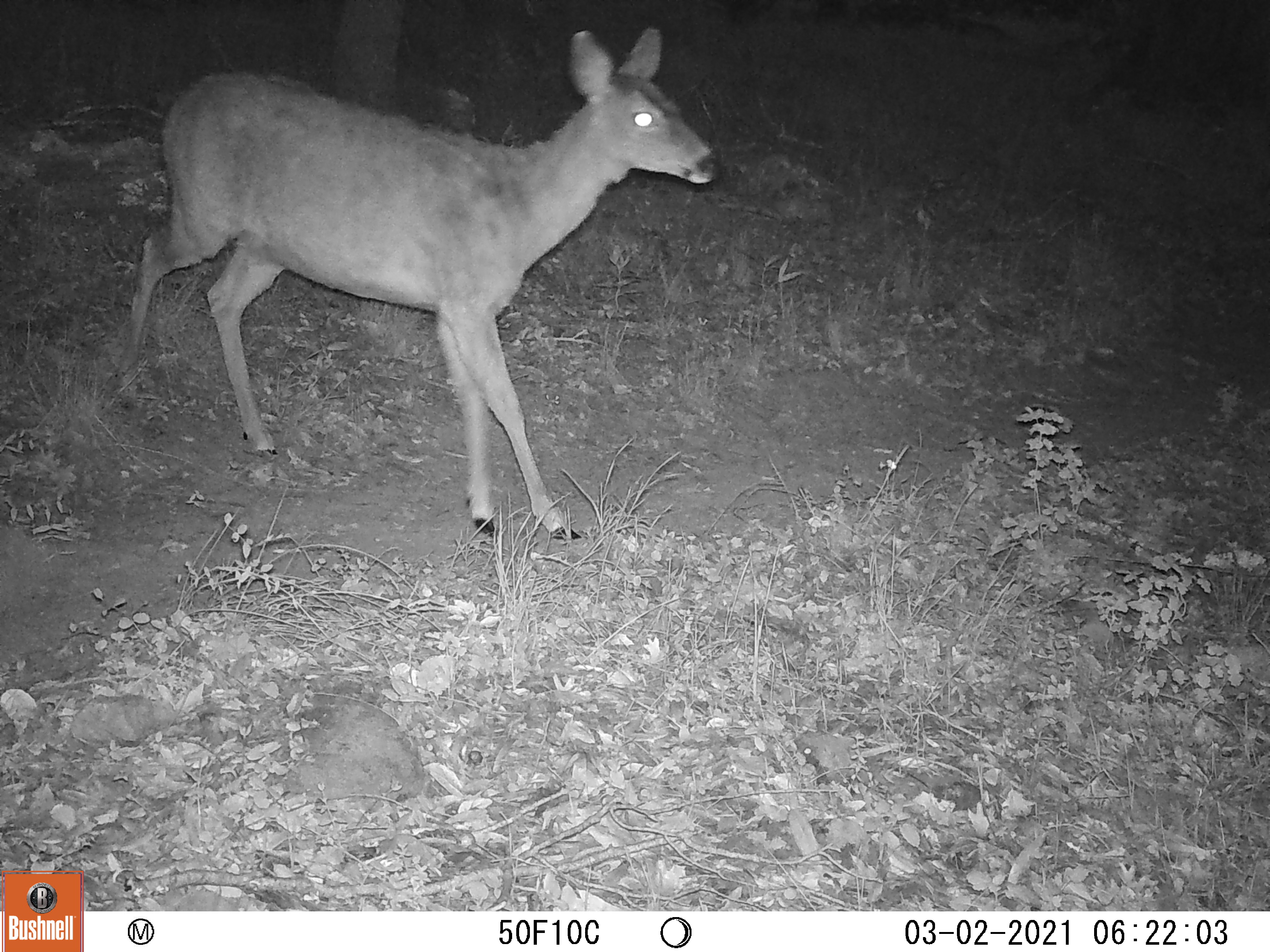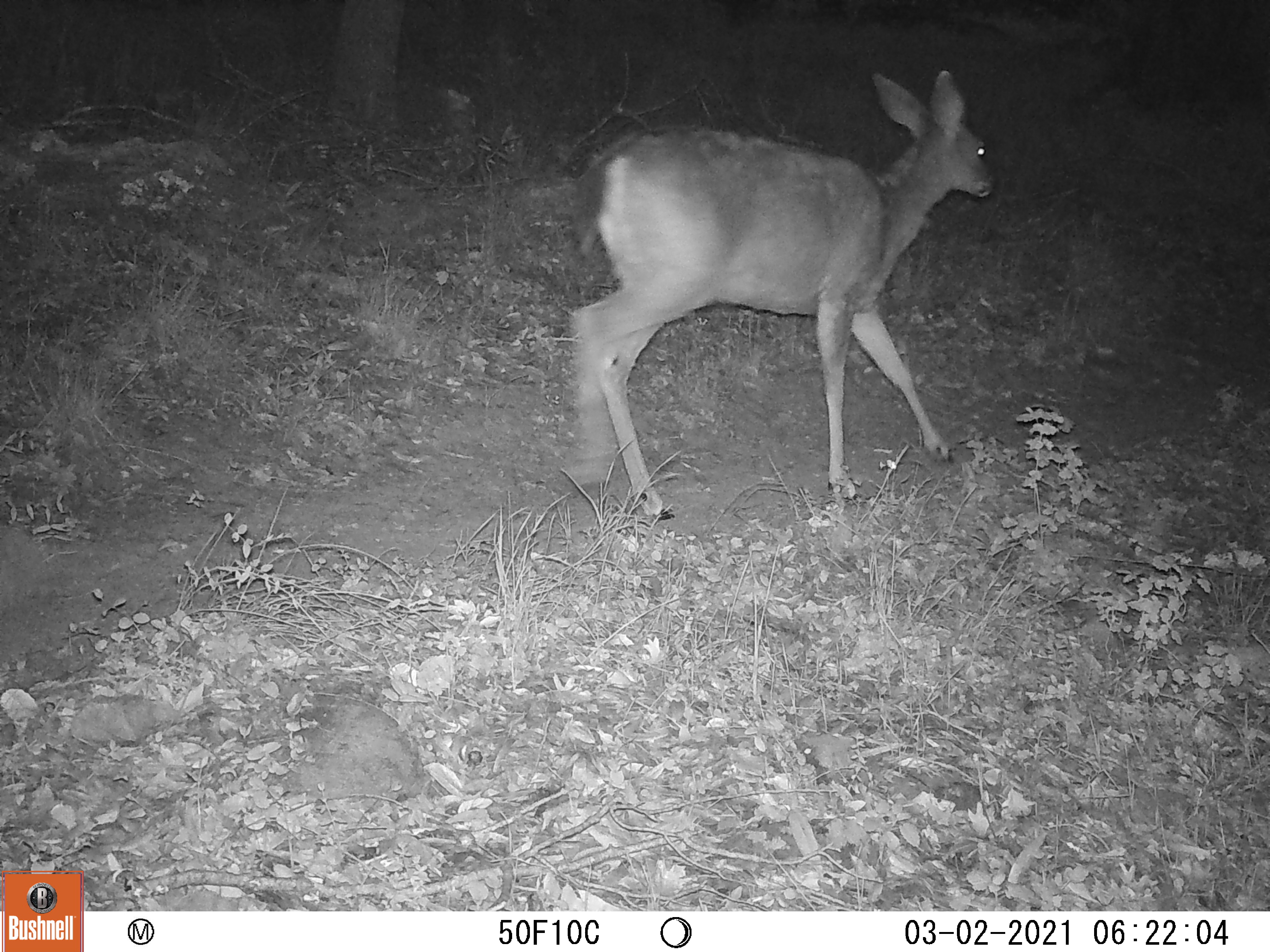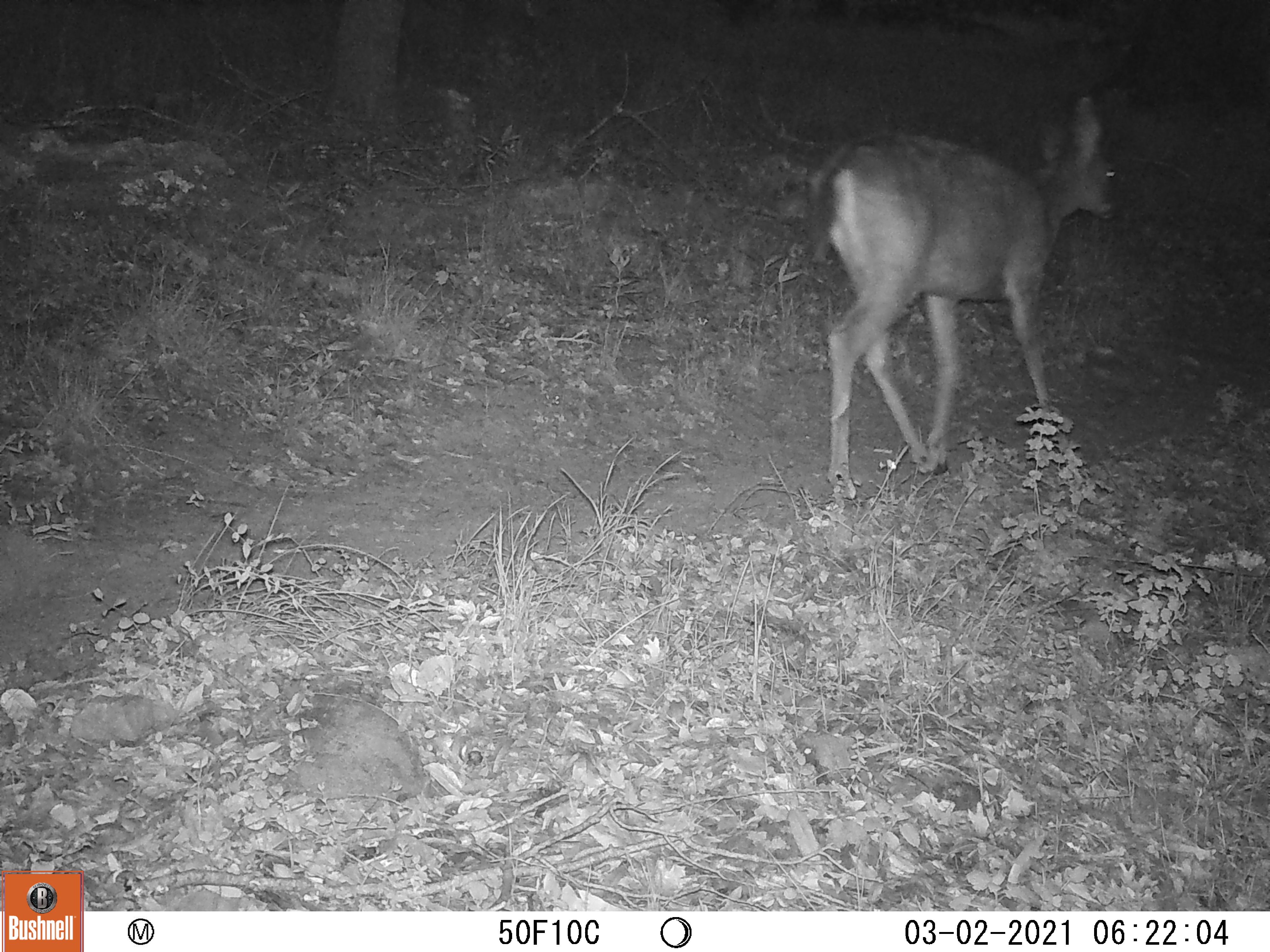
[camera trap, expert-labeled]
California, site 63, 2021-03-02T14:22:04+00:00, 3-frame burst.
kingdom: Animalia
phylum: Chordata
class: Mammalia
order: Artiodactyla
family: Cervidae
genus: Odocoileus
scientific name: Odocoileus hemionus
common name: mule deer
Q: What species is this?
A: Mule deer (Odocoileus hemionus).